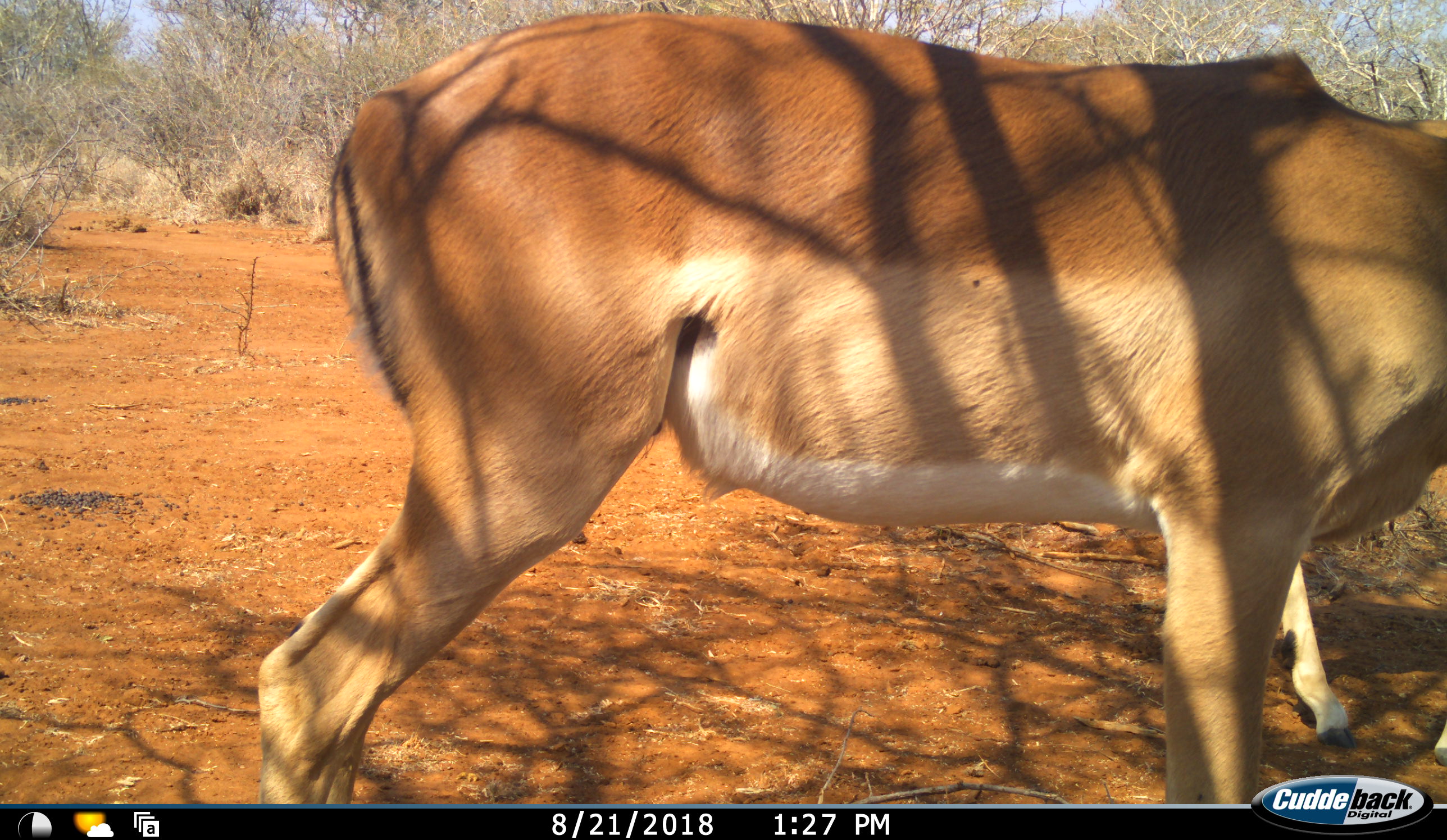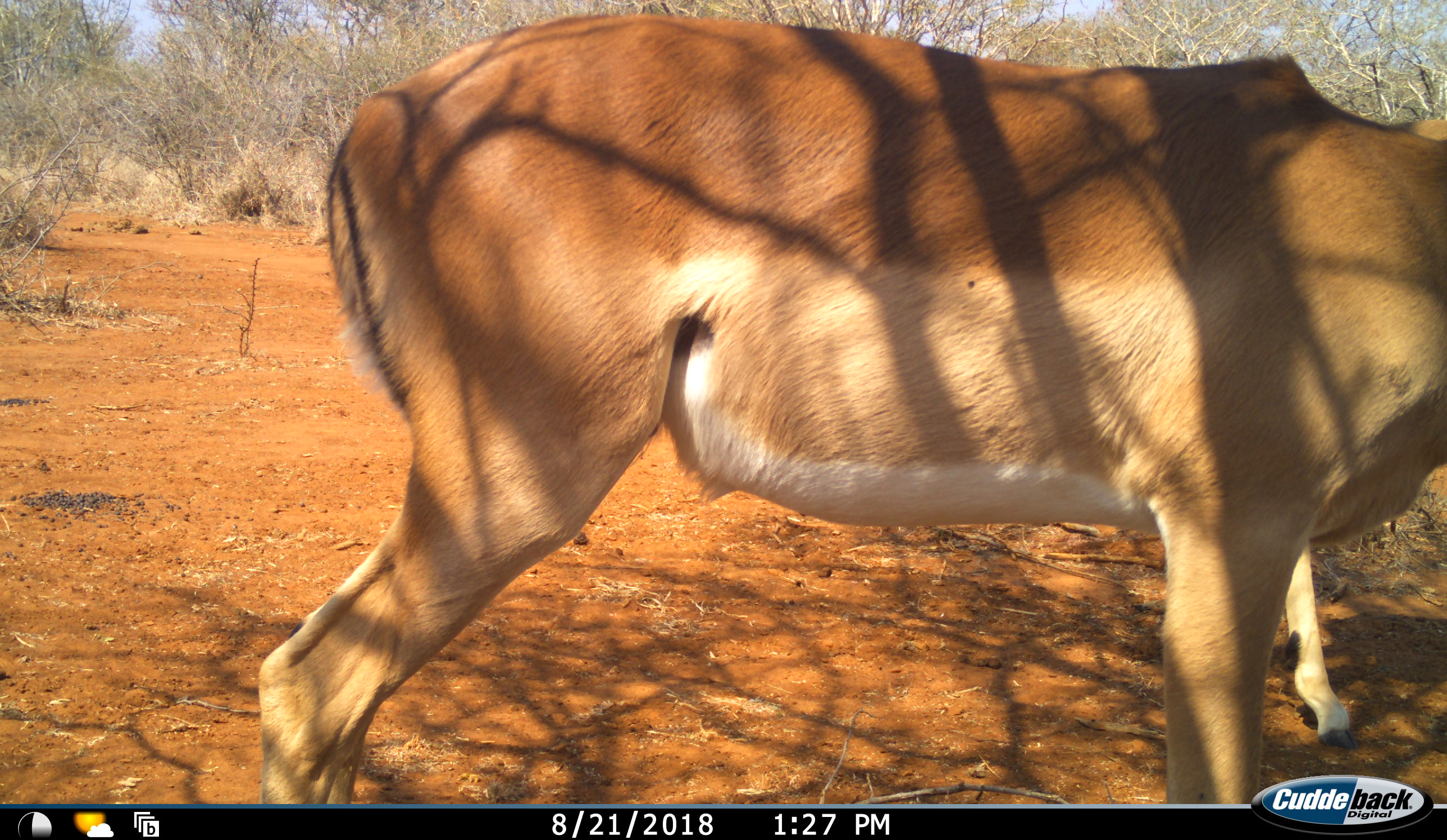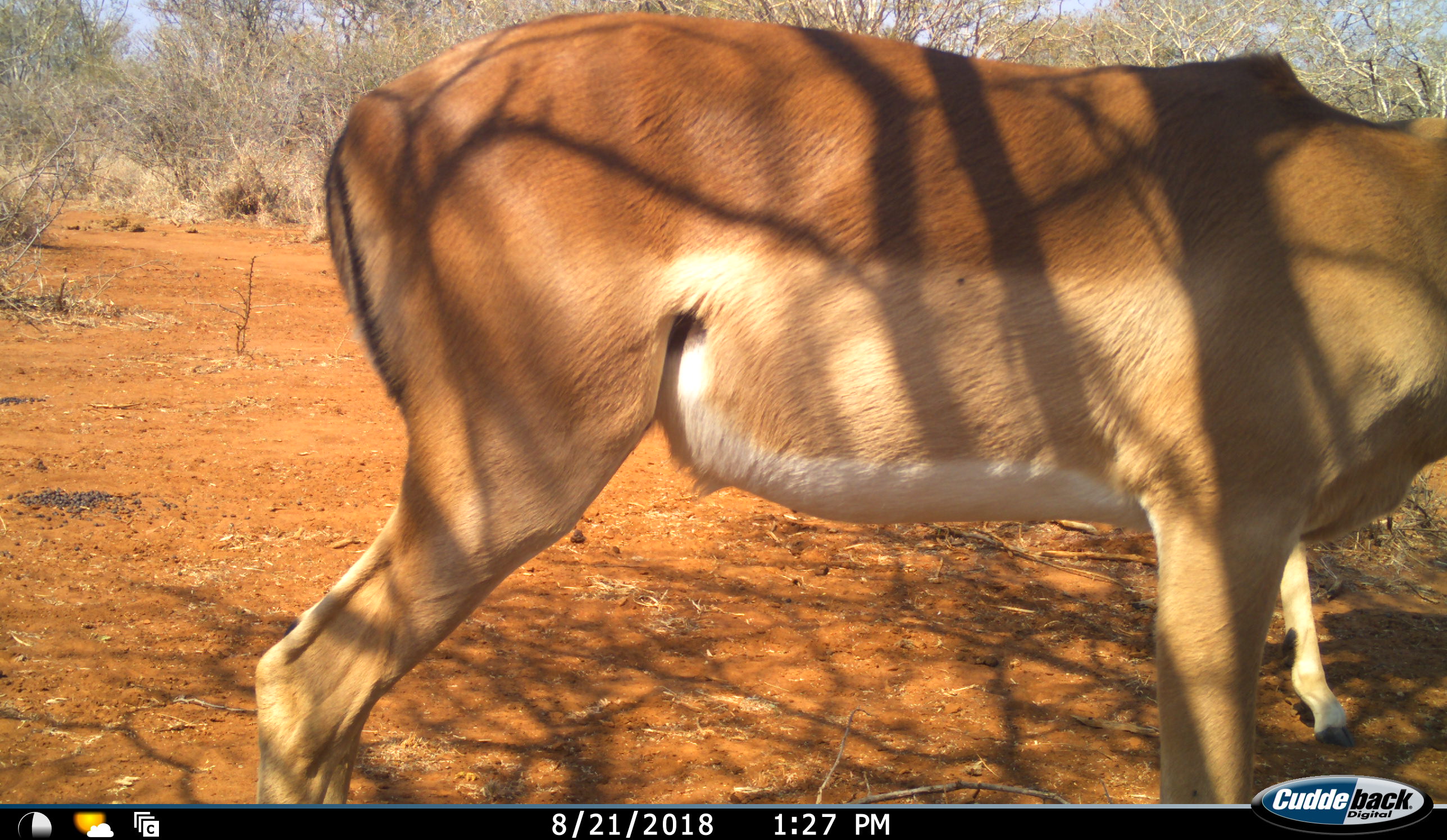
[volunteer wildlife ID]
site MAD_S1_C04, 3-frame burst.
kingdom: Animalia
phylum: Chordata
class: Mammalia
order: Artiodactyla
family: Bovidae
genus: Aepyceros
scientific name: Aepyceros melampus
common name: impala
Impala (Aepyceros melampus), count 1. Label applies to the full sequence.